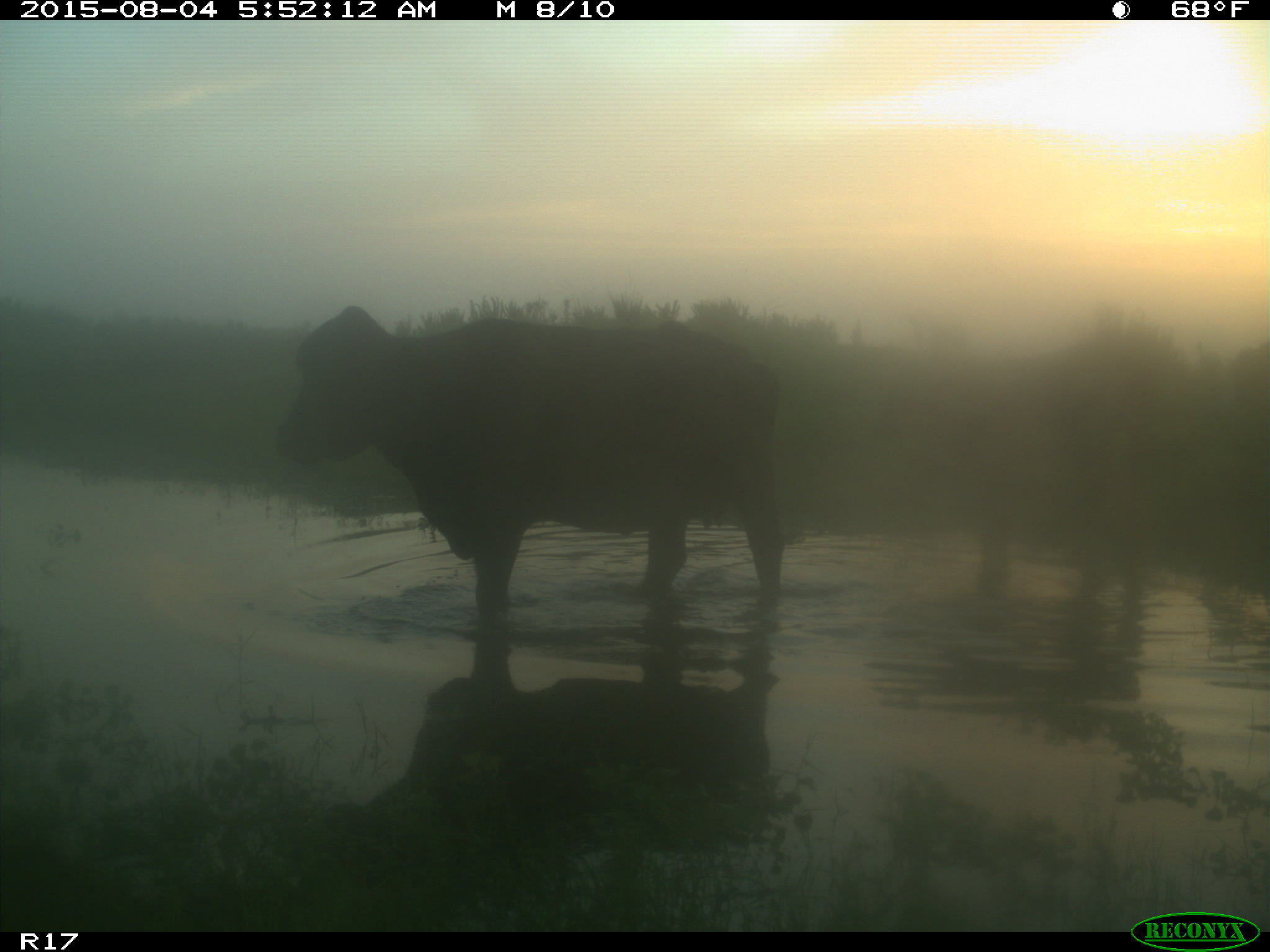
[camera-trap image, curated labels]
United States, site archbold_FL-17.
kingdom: Animalia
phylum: Chordata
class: Mammalia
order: Artiodactyla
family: Bovidae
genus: Bos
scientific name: Bos taurus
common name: domestic cow